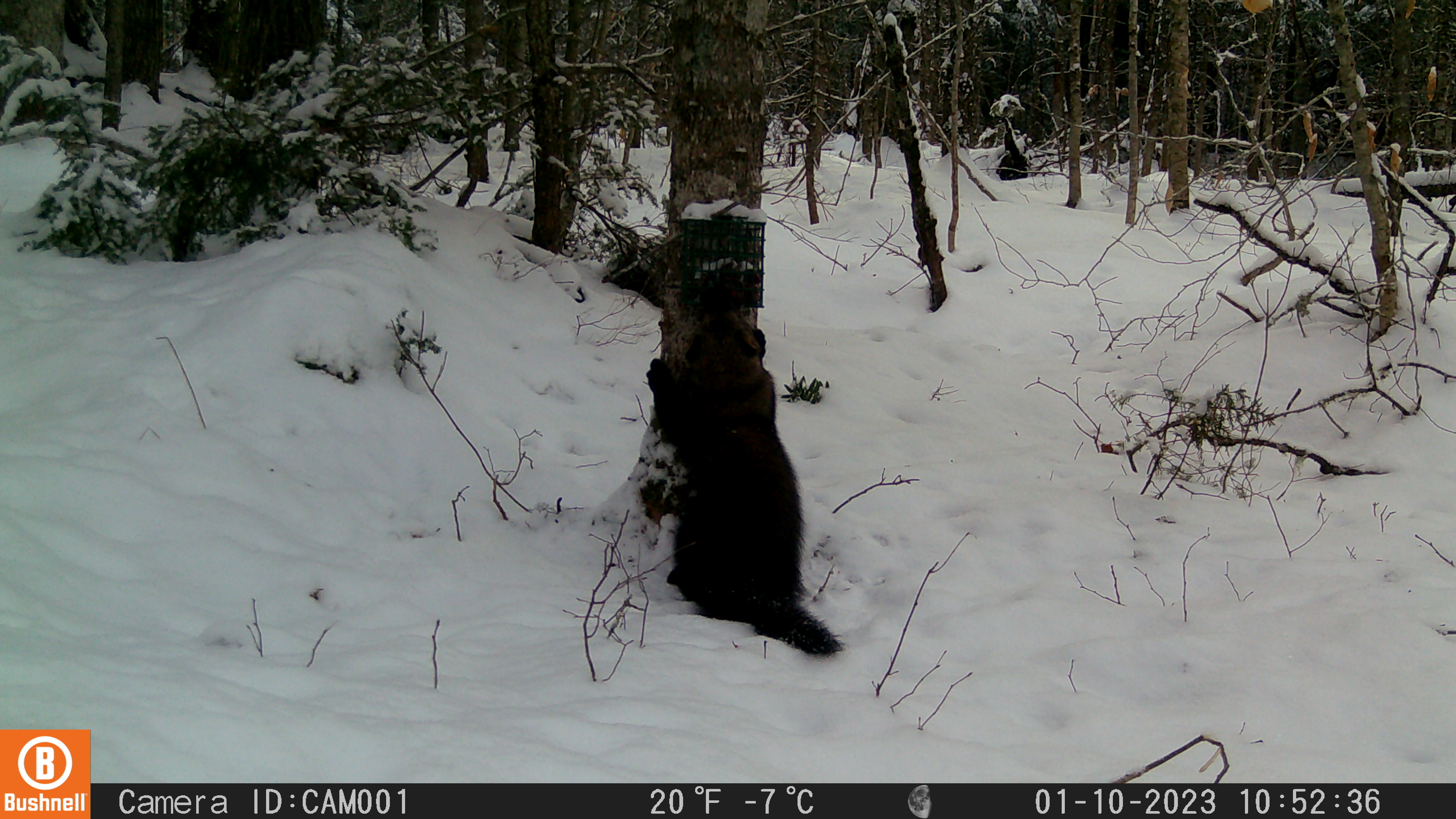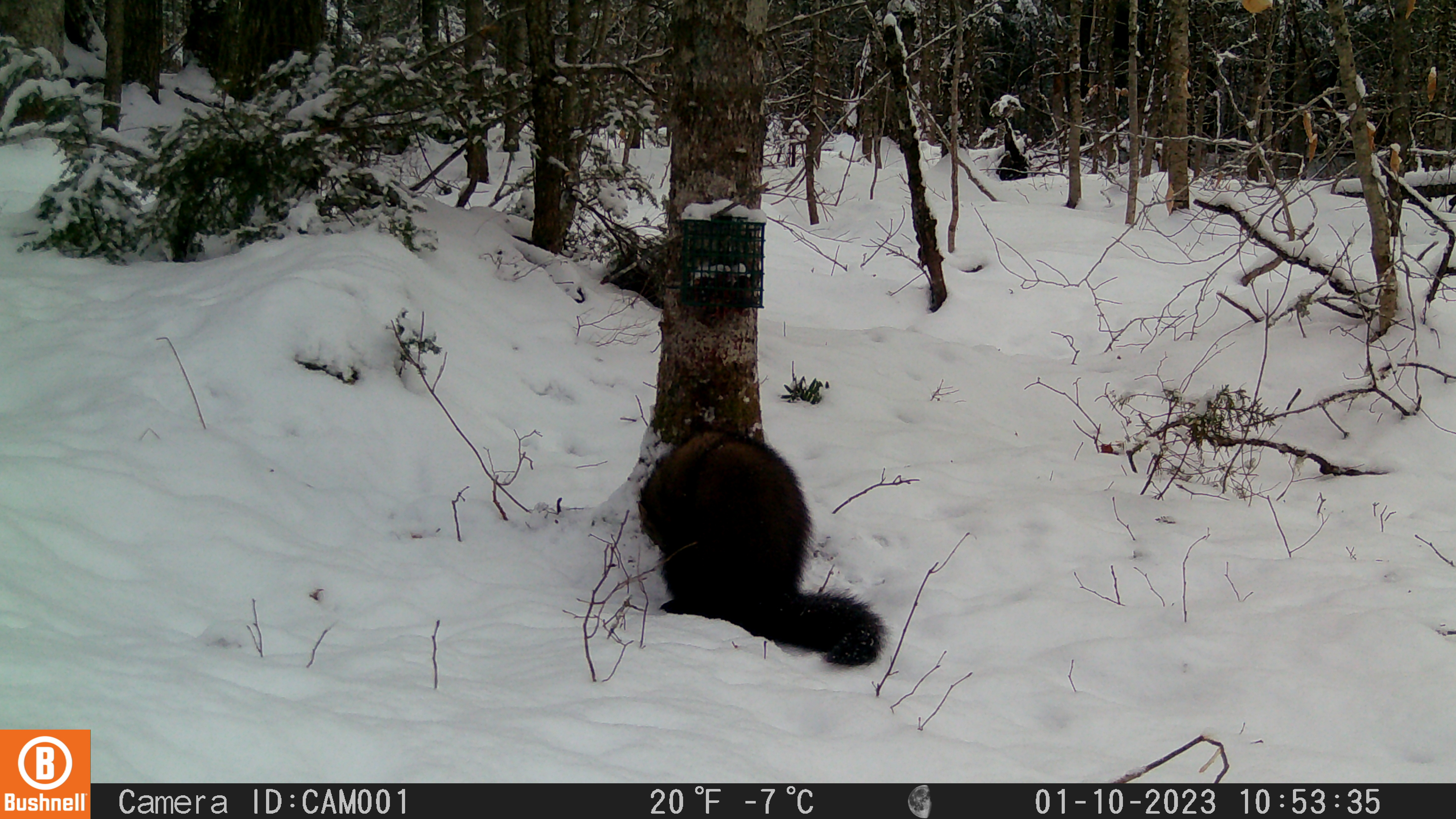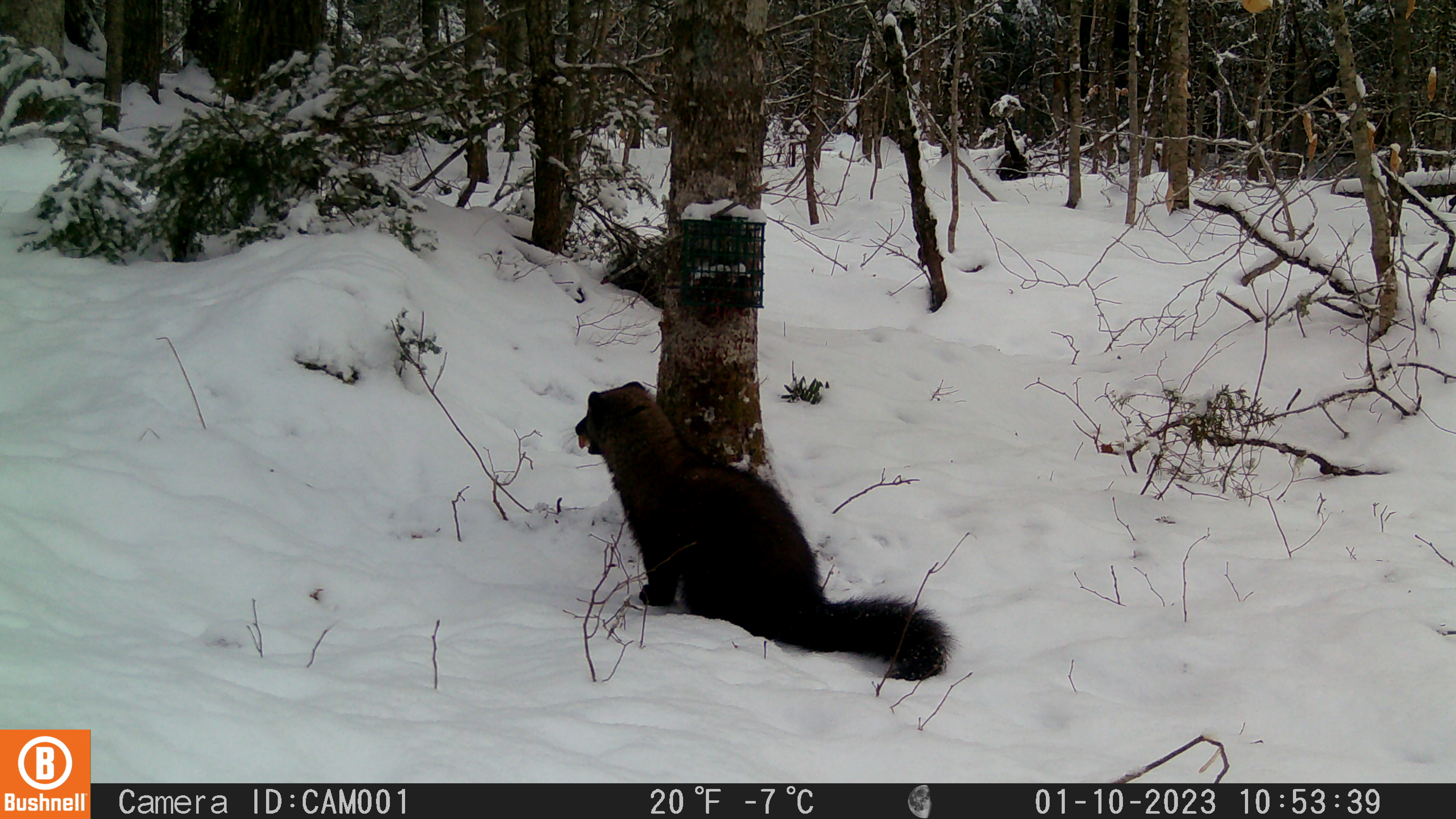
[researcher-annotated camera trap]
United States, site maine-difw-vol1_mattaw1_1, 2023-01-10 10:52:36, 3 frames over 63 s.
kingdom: Animalia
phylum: Chordata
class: Mammalia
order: Carnivora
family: Mustelidae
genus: Pekania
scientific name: Pekania pennanti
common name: fisher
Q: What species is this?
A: Fisher (Pekania pennanti).